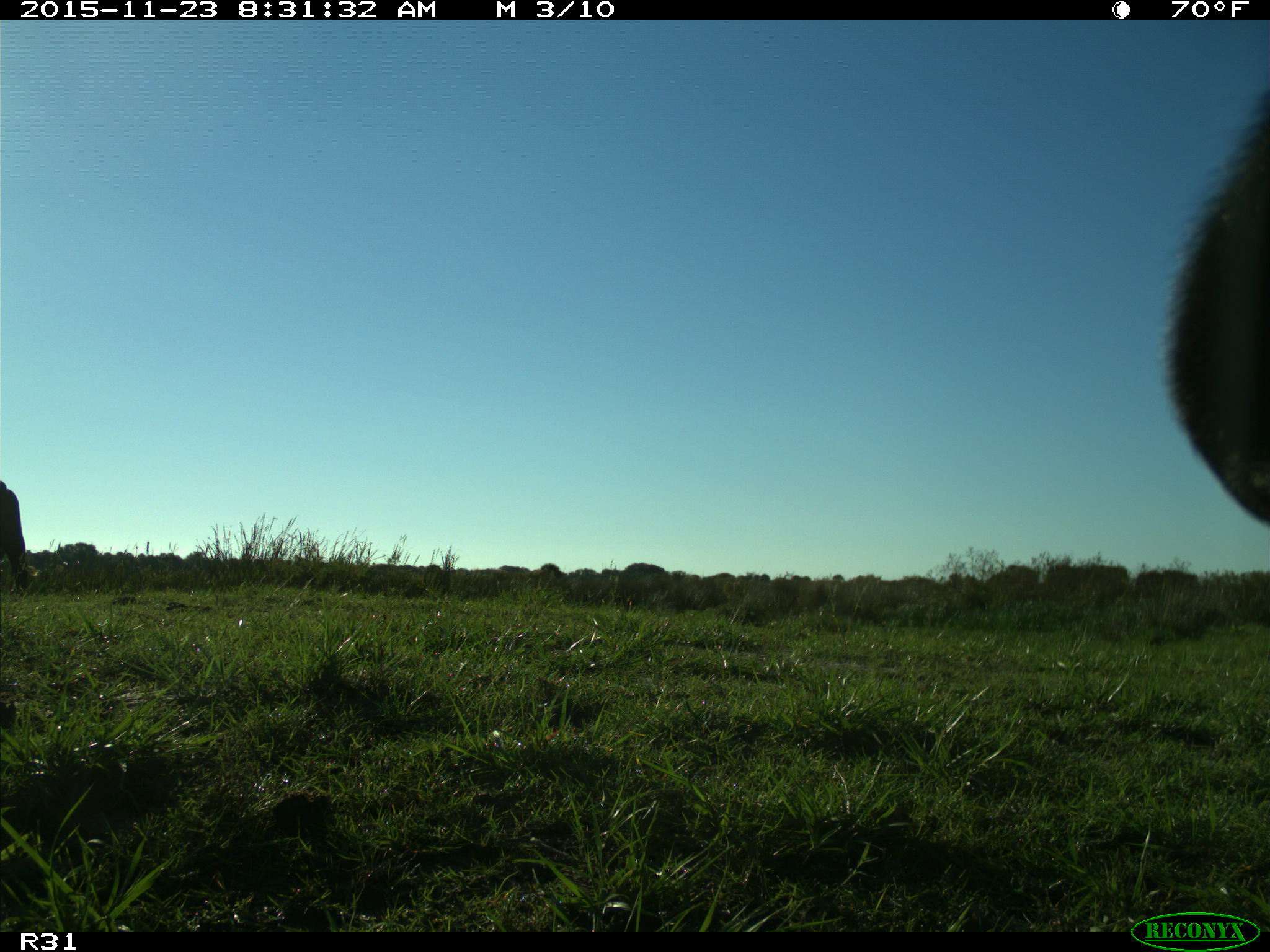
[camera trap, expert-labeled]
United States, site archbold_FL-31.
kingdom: Animalia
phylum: Chordata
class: Mammalia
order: Artiodactyla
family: Bovidae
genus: Bos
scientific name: Bos taurus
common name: domestic cow